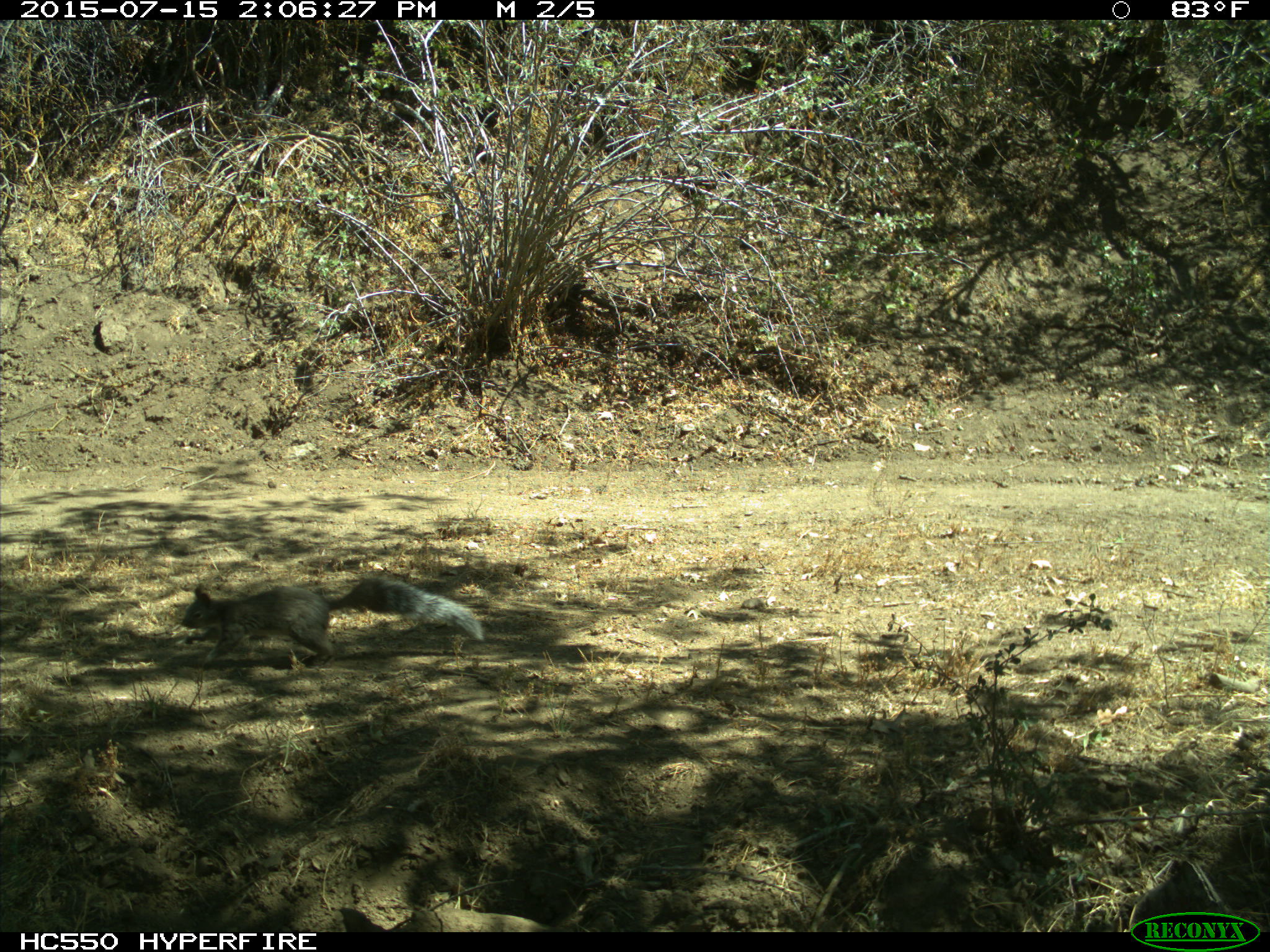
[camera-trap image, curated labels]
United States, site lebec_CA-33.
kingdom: Animalia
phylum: Chordata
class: Mammalia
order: Rodentia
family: Sciuridae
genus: Sciurus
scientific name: Sciurus carolinensis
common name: eastern gray squirrel